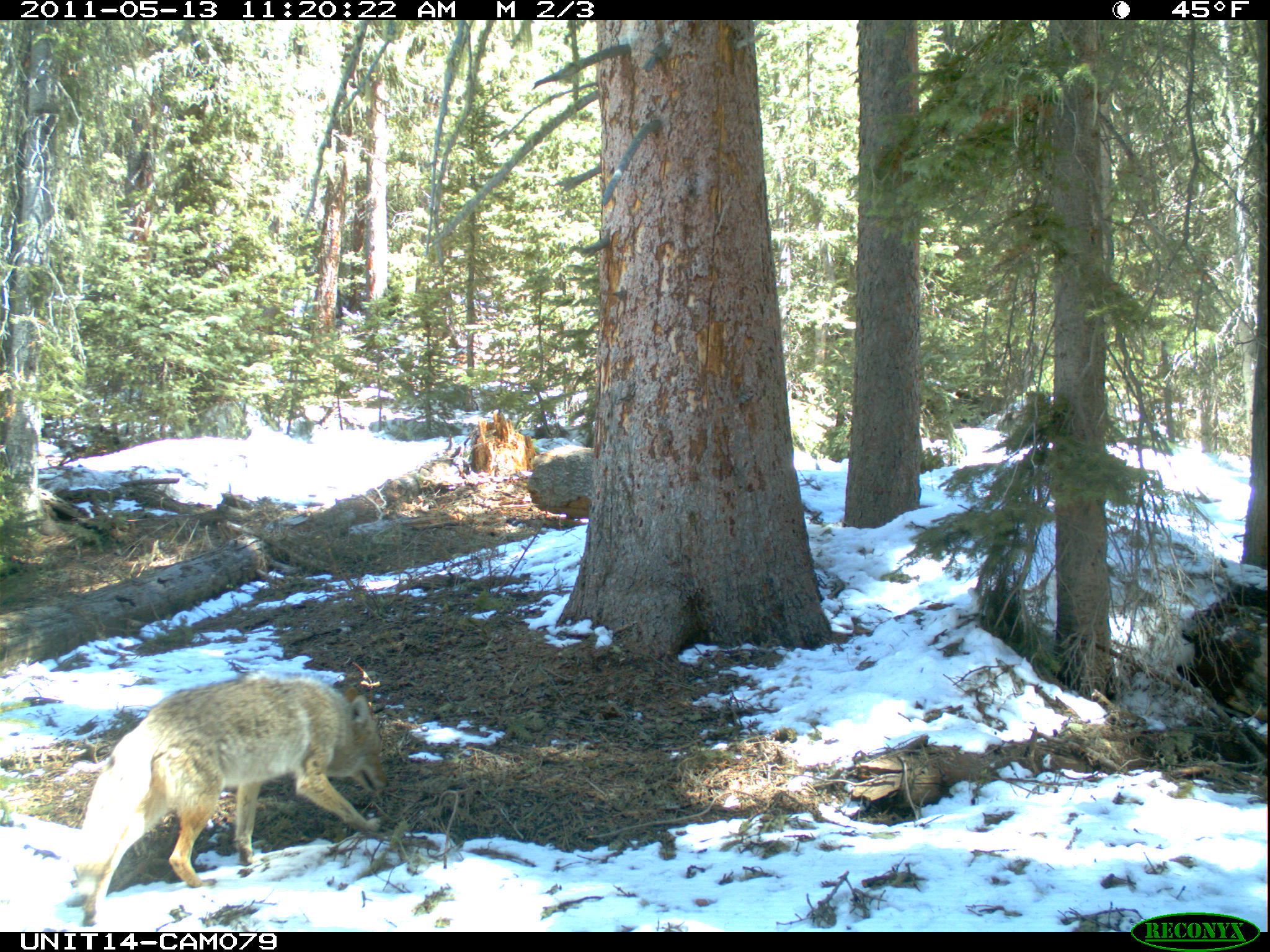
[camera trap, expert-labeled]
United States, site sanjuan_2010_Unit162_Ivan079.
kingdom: Animalia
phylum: Chordata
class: Mammalia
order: Carnivora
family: Canidae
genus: Canis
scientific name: Canis latrans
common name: coyote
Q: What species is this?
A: Canis latrans (coyote).